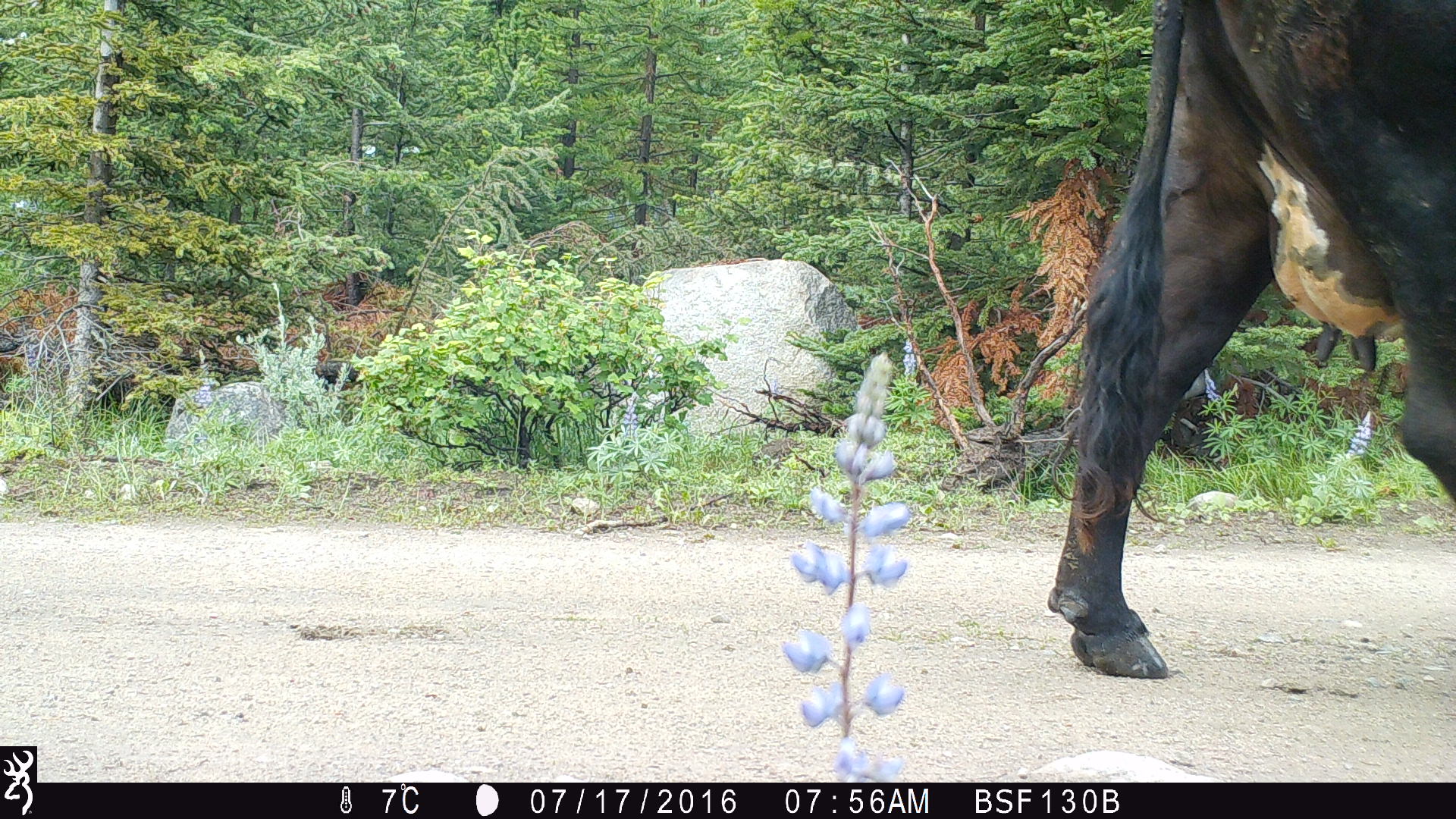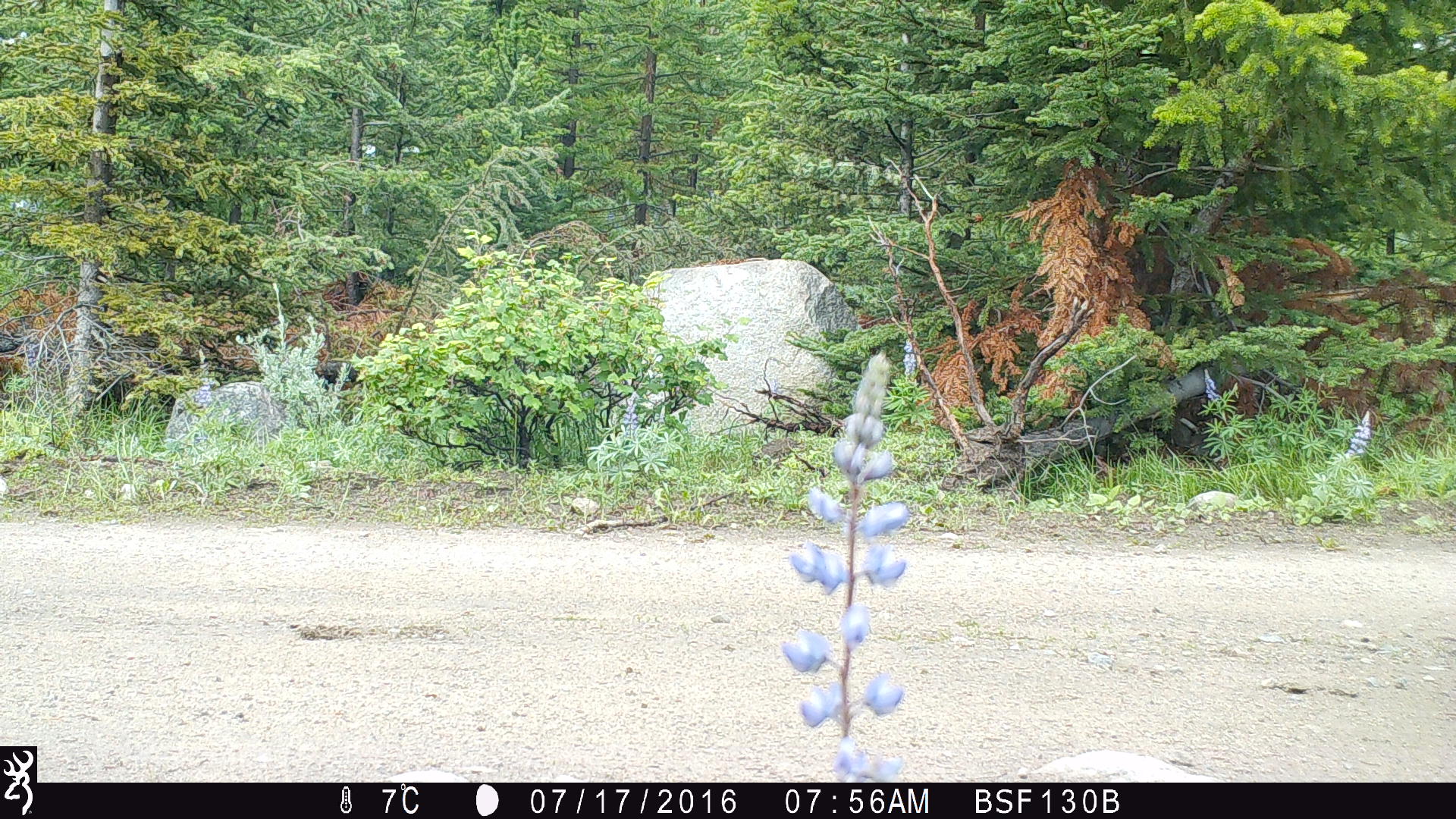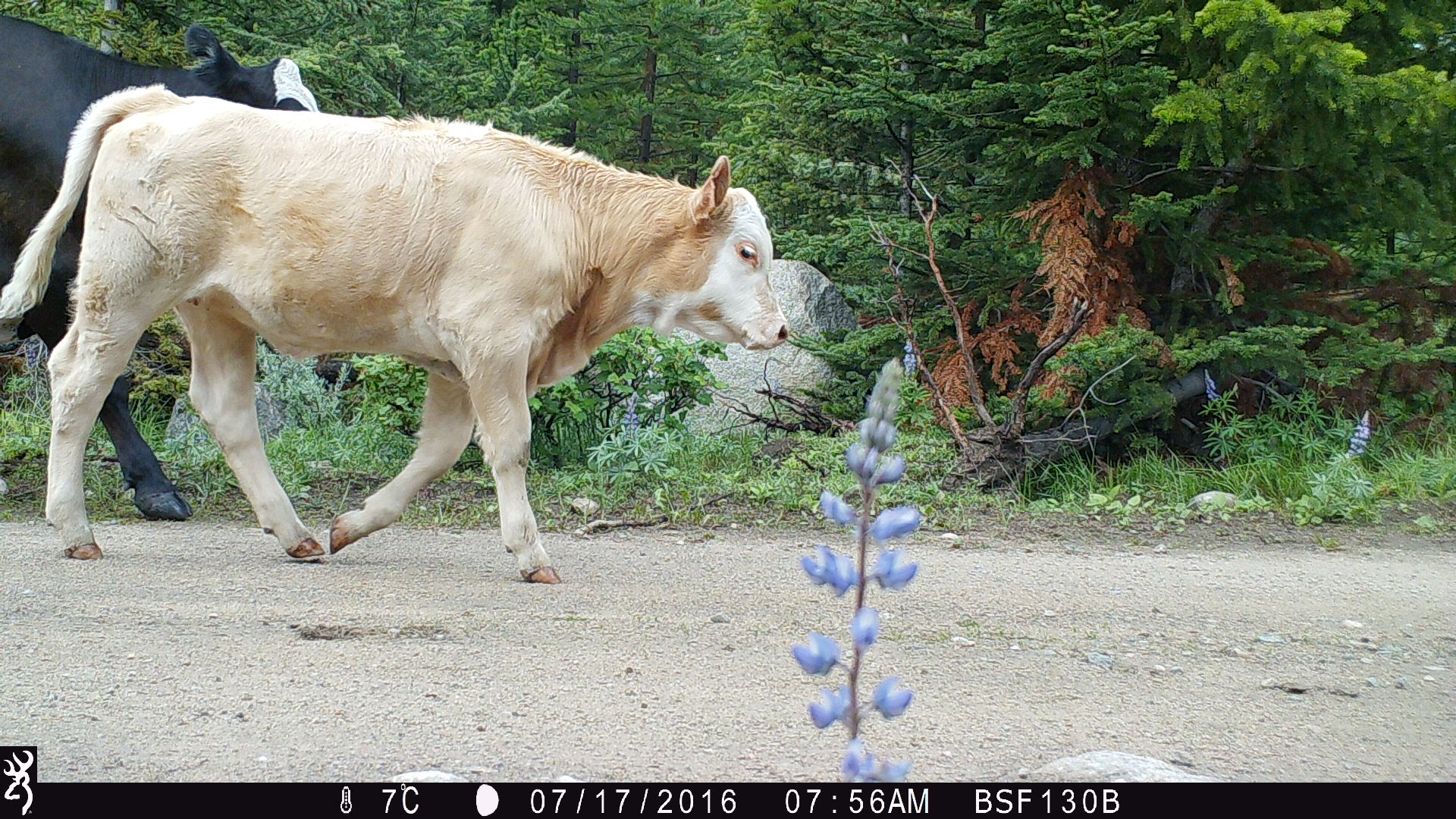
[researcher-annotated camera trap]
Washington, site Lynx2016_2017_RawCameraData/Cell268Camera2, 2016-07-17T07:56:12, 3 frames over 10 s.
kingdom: Animalia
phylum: Chordata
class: Mammalia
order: Artiodactyla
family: Bovidae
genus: Bos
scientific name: Bos taurus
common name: domestic cattle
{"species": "domestic cattle (Bos taurus)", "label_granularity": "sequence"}